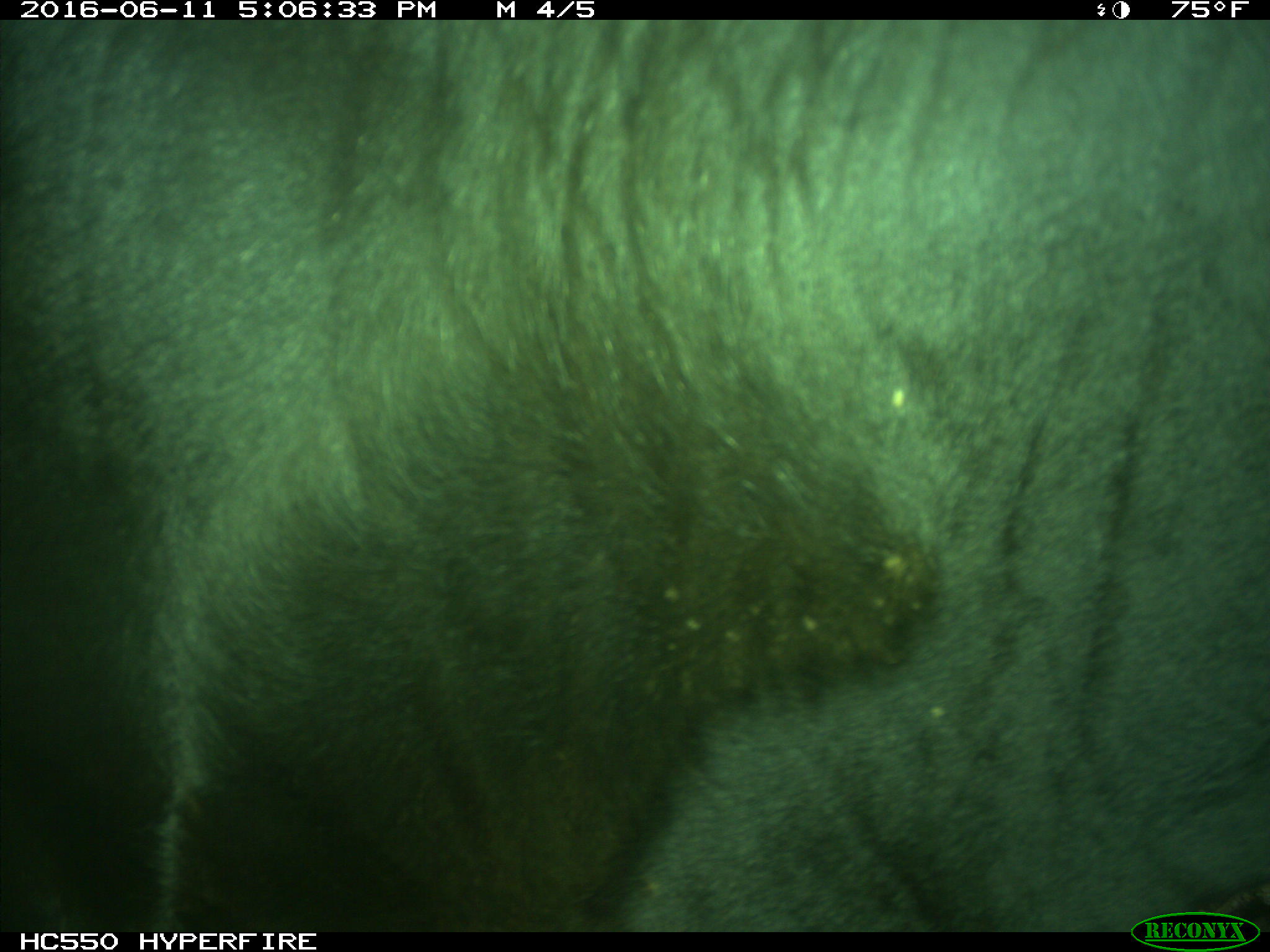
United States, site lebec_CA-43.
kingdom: Animalia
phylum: Chordata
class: Mammalia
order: Artiodactyla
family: Bovidae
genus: Bos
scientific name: Bos taurus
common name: domestic cow